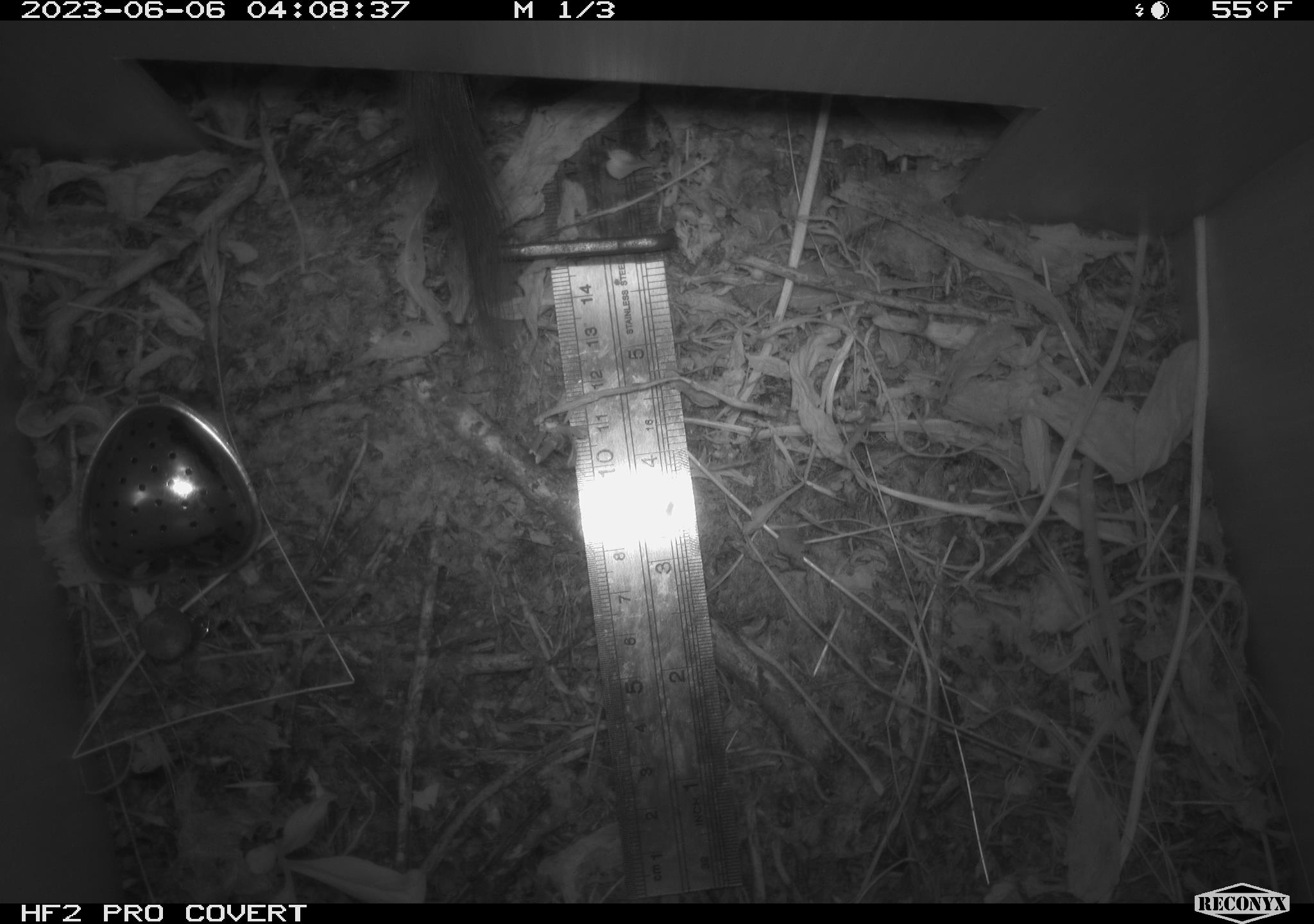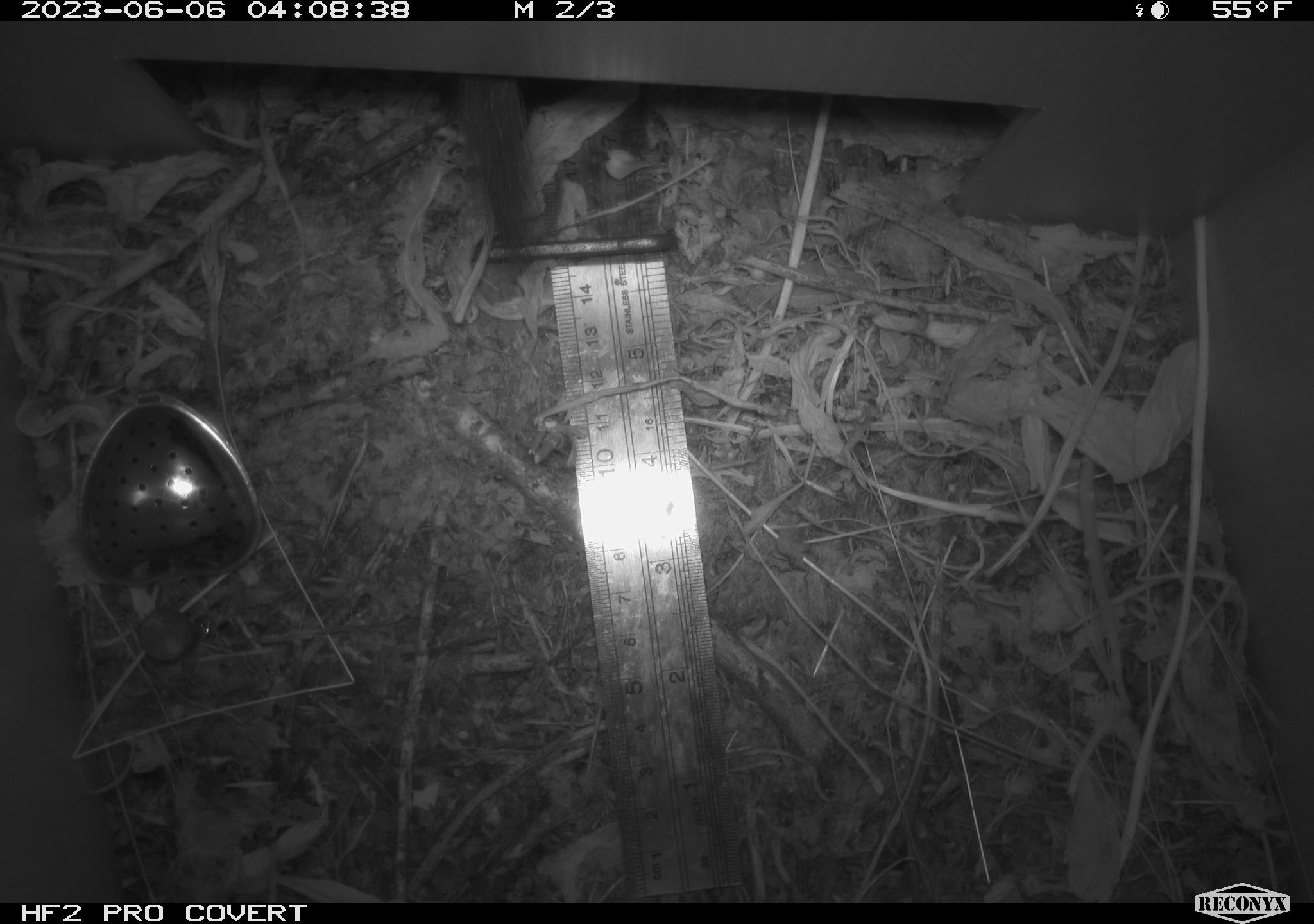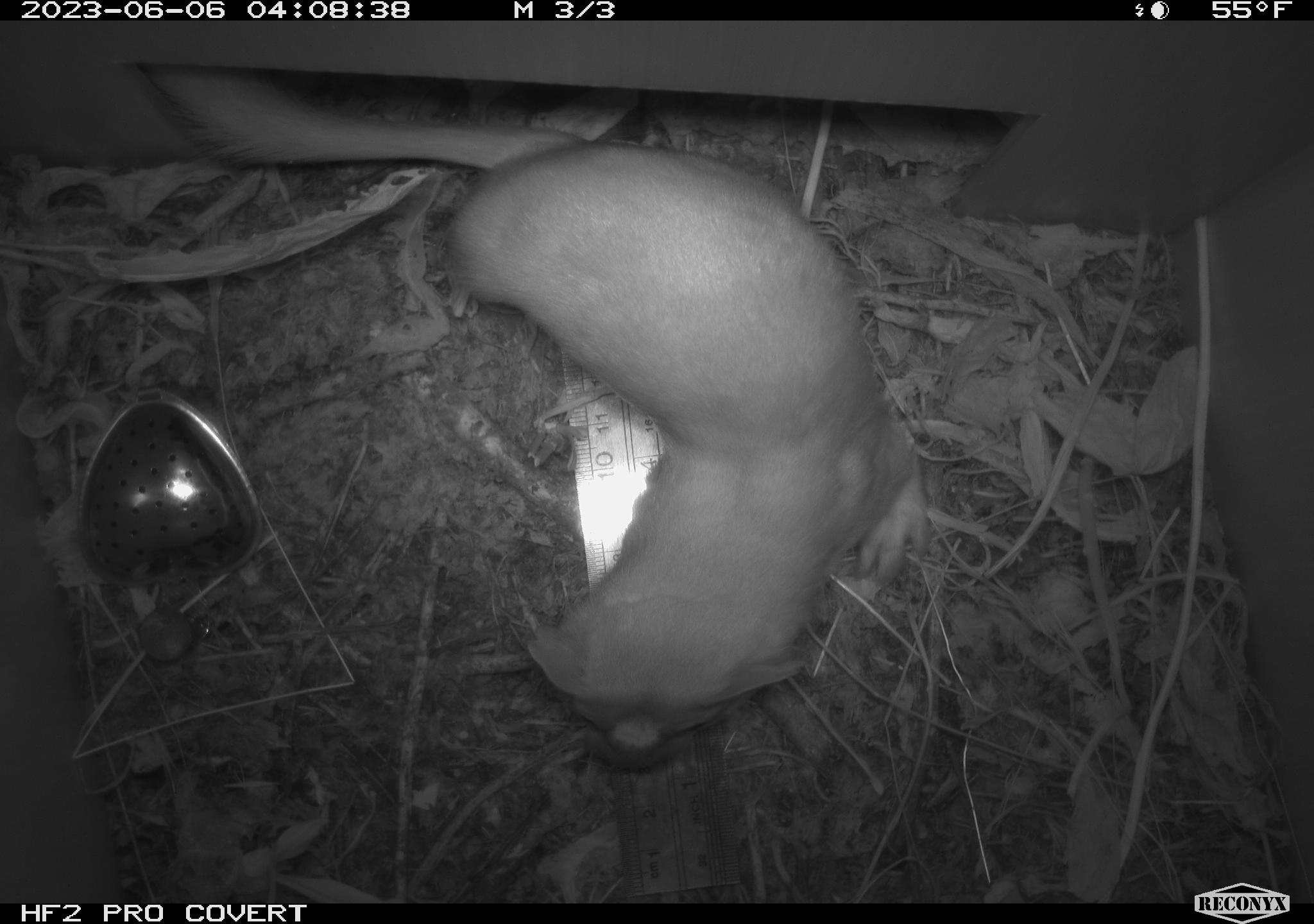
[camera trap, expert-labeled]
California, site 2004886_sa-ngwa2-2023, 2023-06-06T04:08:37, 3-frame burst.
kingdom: Animalia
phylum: Chordata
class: Mammalia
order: Carnivora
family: Mustelidae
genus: Neogale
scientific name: Neogale frenata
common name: long-tailed weasel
Long-tailed weasel (Neogale frenata).